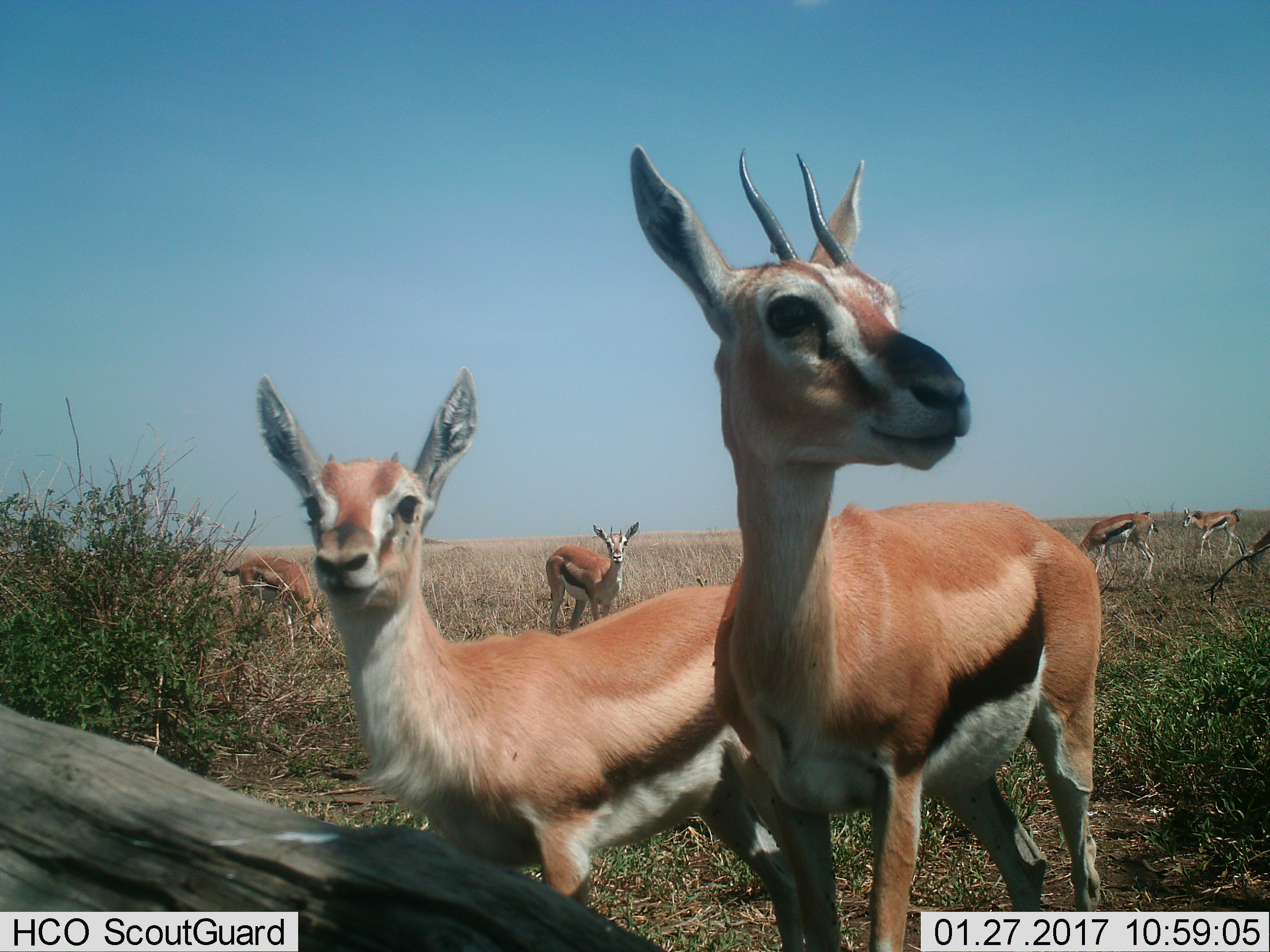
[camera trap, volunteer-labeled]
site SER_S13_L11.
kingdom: Animalia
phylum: Chordata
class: Mammalia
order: Artiodactyla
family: Bovidae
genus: Eudorcas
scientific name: Eudorcas thomsonii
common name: thomson's gazelle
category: gazellethomsons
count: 6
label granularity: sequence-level